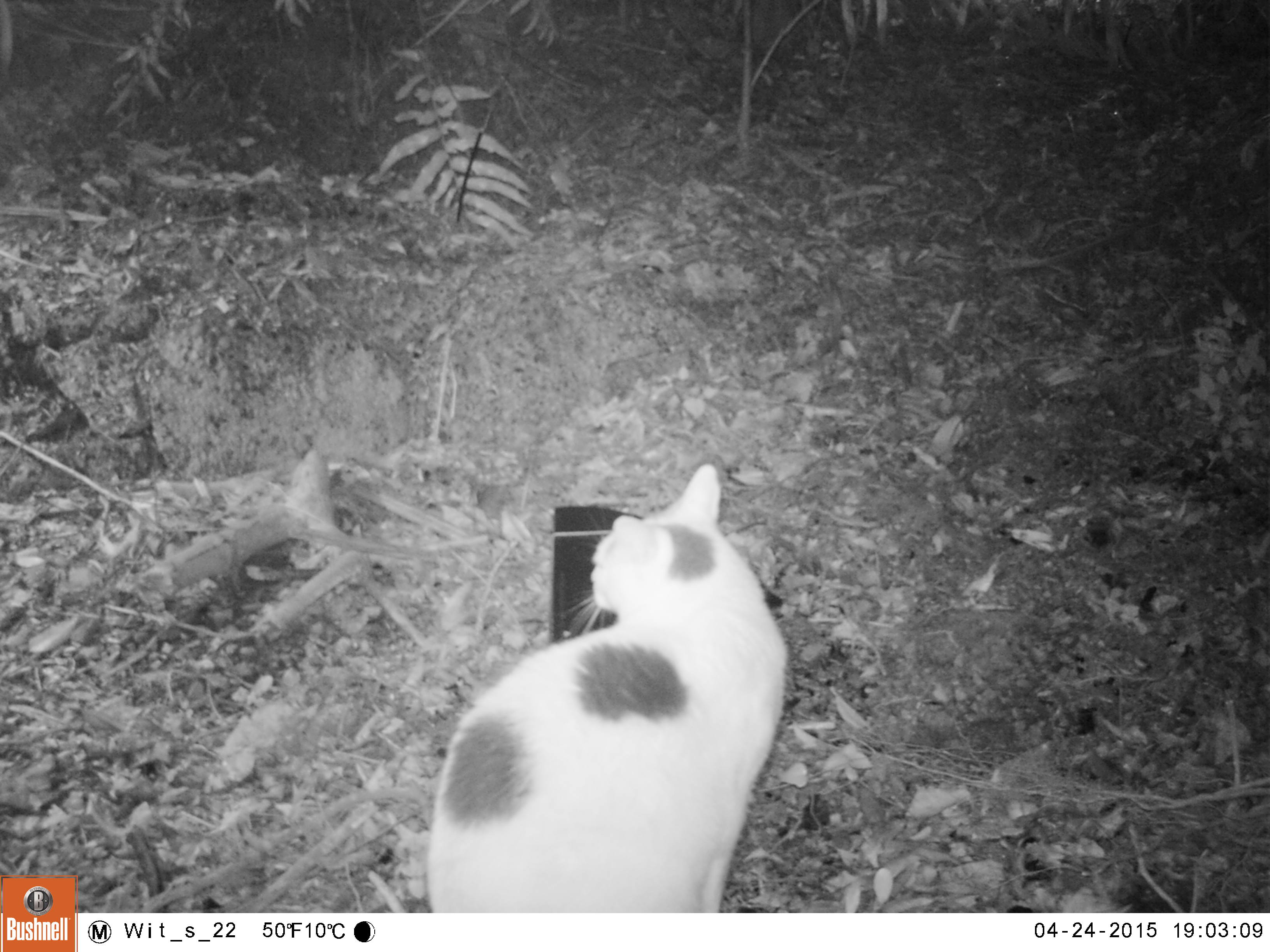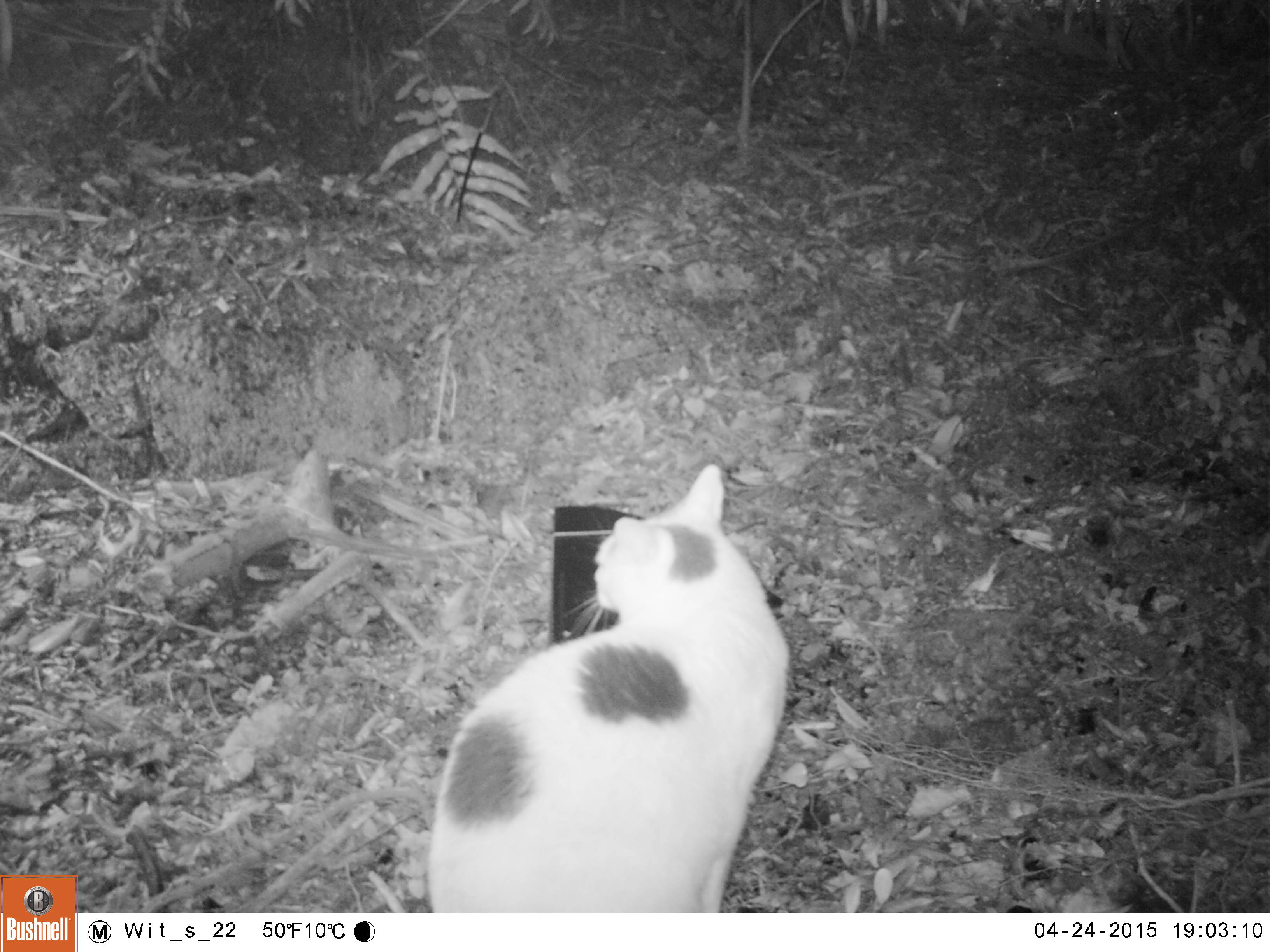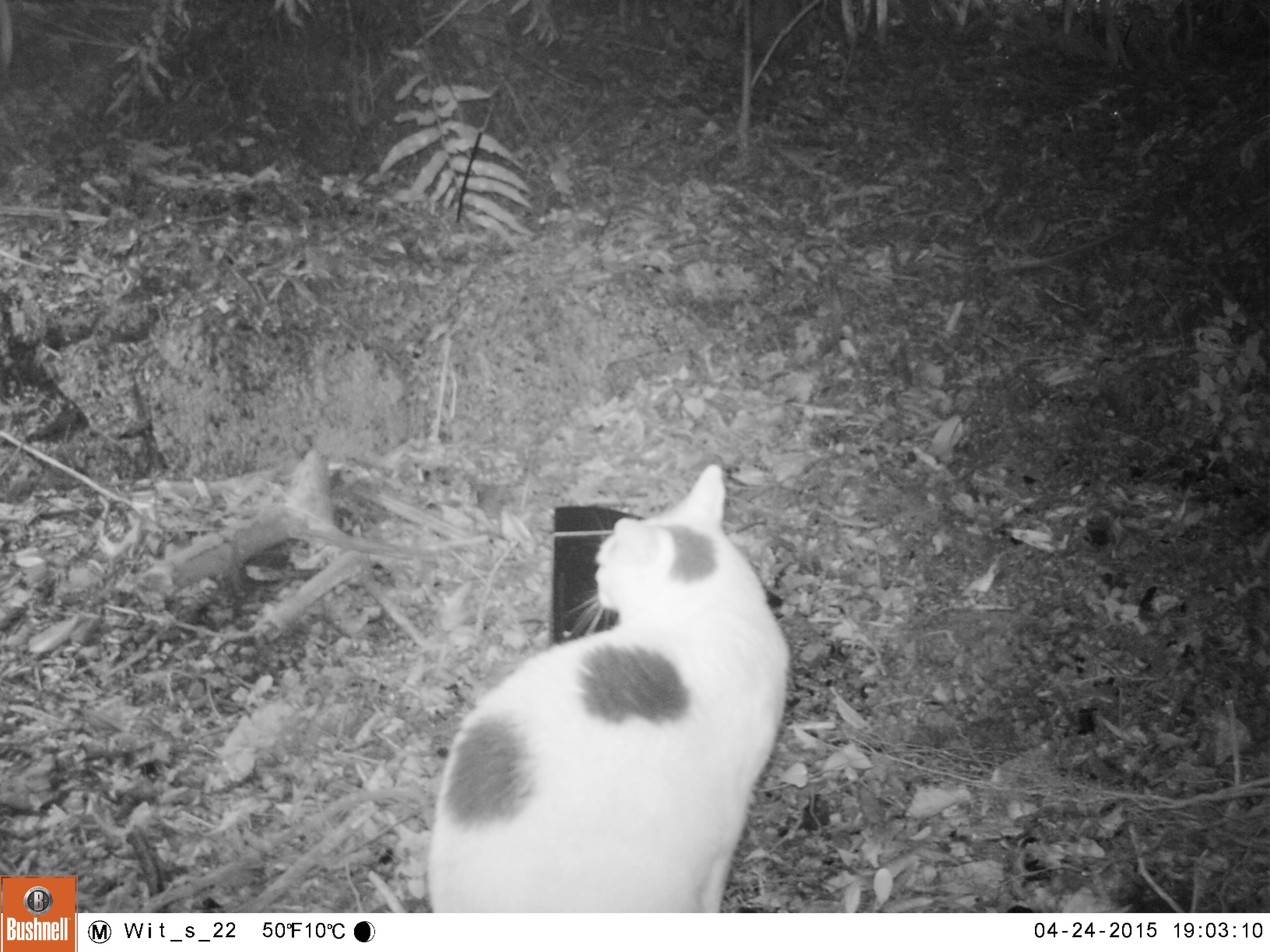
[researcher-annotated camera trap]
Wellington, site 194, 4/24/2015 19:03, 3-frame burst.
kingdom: Animalia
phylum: Chordata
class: Mammalia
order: Carnivora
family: Felidae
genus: Felis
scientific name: Felis catus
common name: cat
Cat (Felis catus).